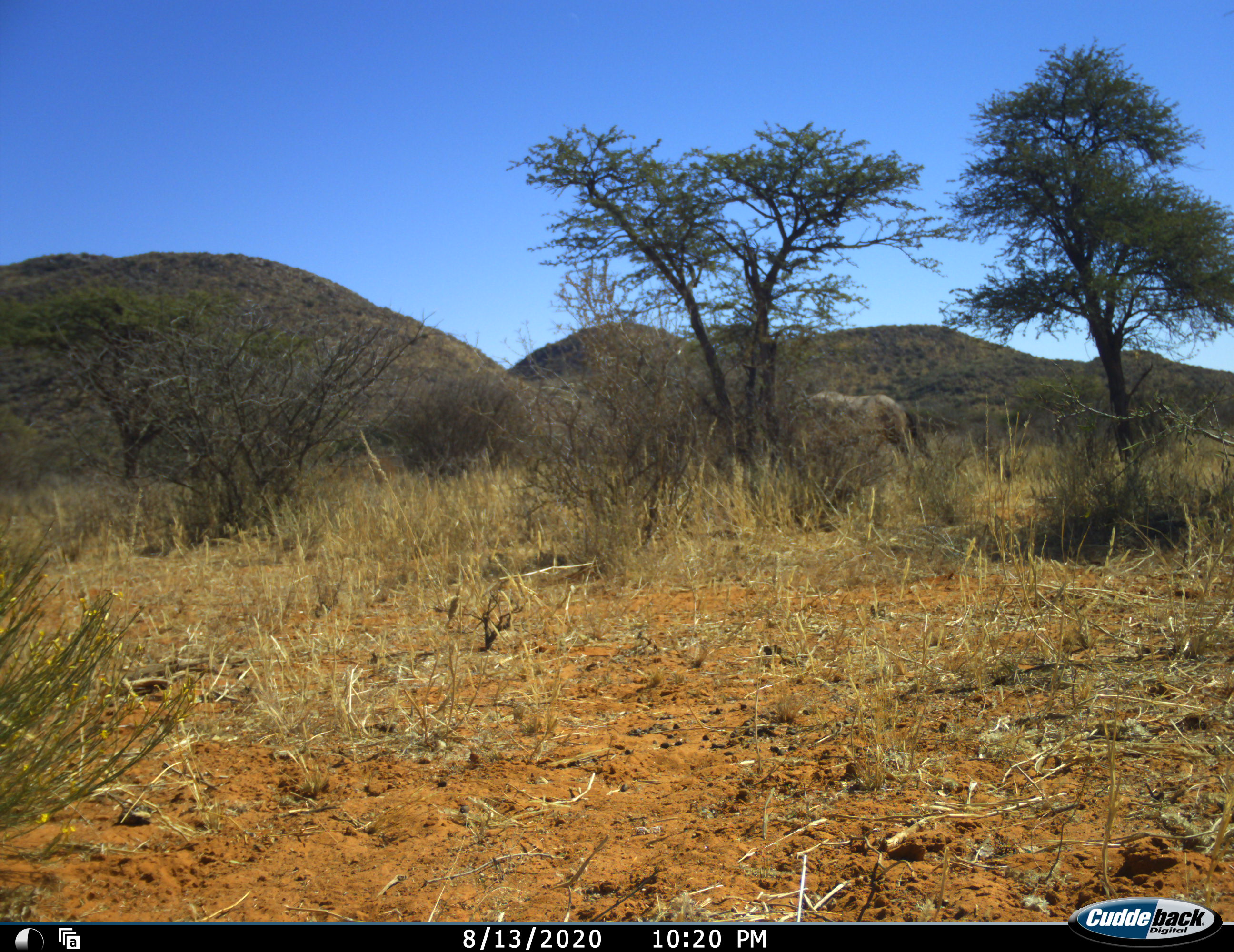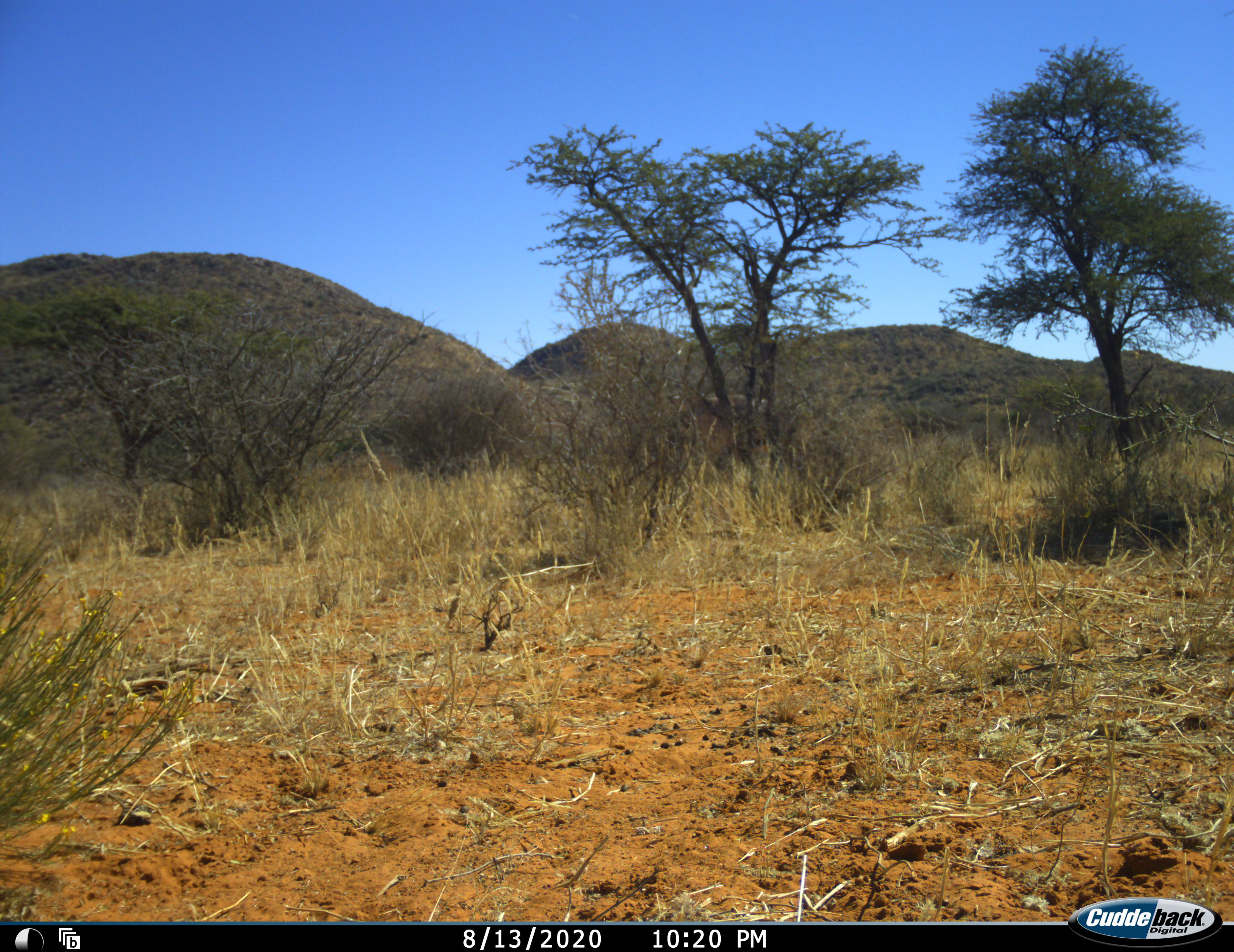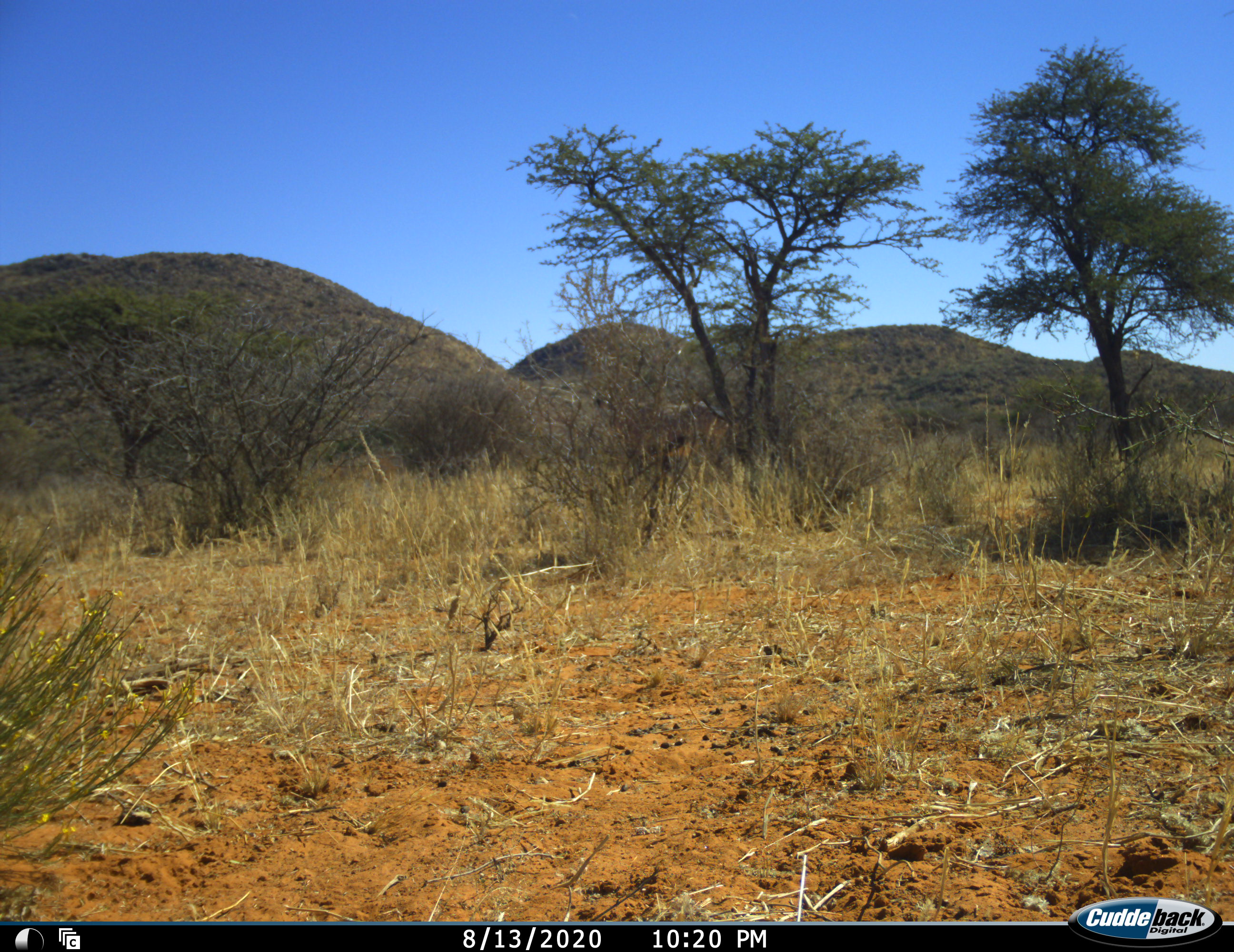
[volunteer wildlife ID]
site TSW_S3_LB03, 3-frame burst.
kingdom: Animalia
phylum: Chordata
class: Mammalia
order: Artiodactyla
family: Bovidae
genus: Oryx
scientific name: Oryx gazella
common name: gemsbok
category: oryx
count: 1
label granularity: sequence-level